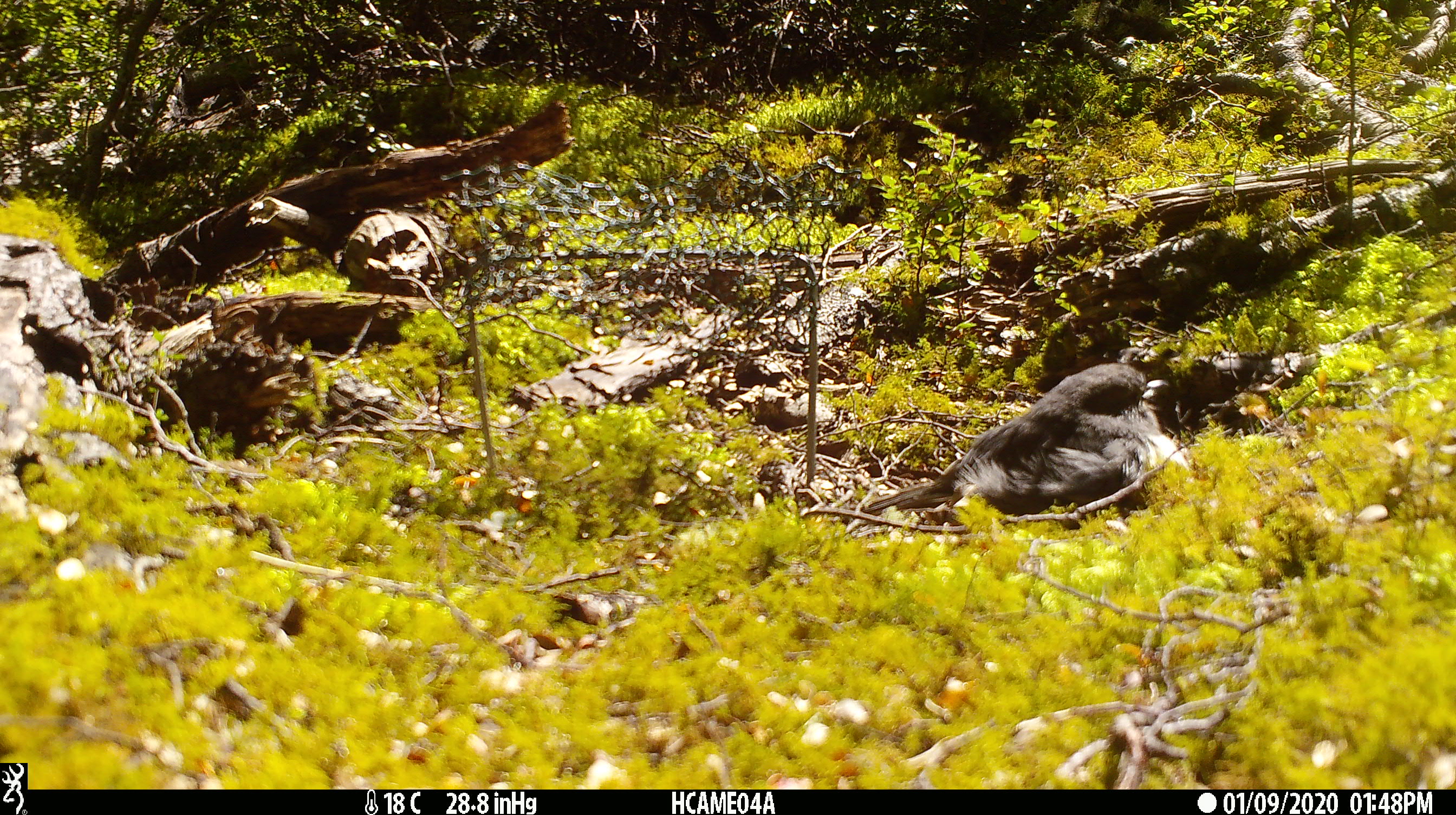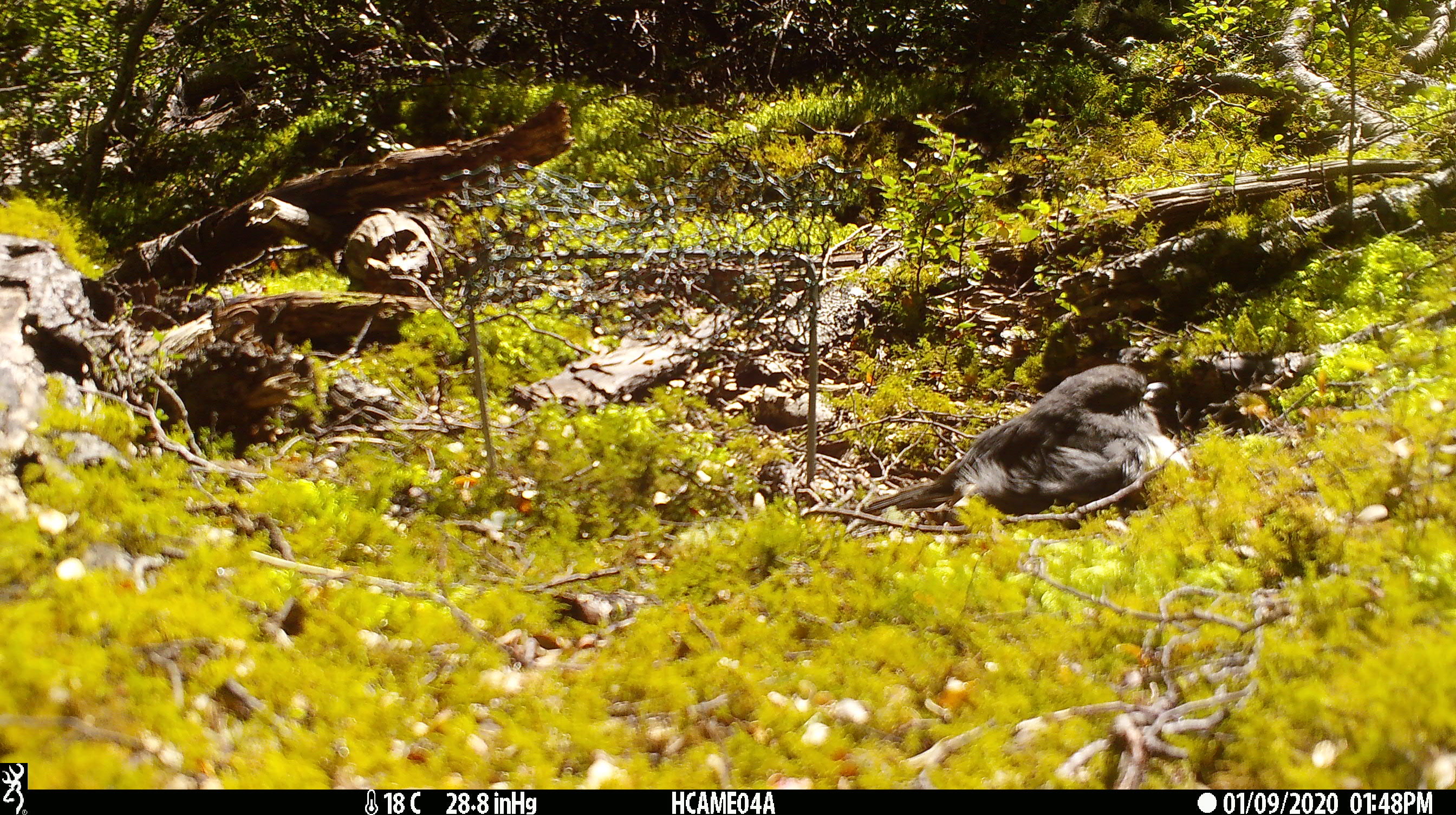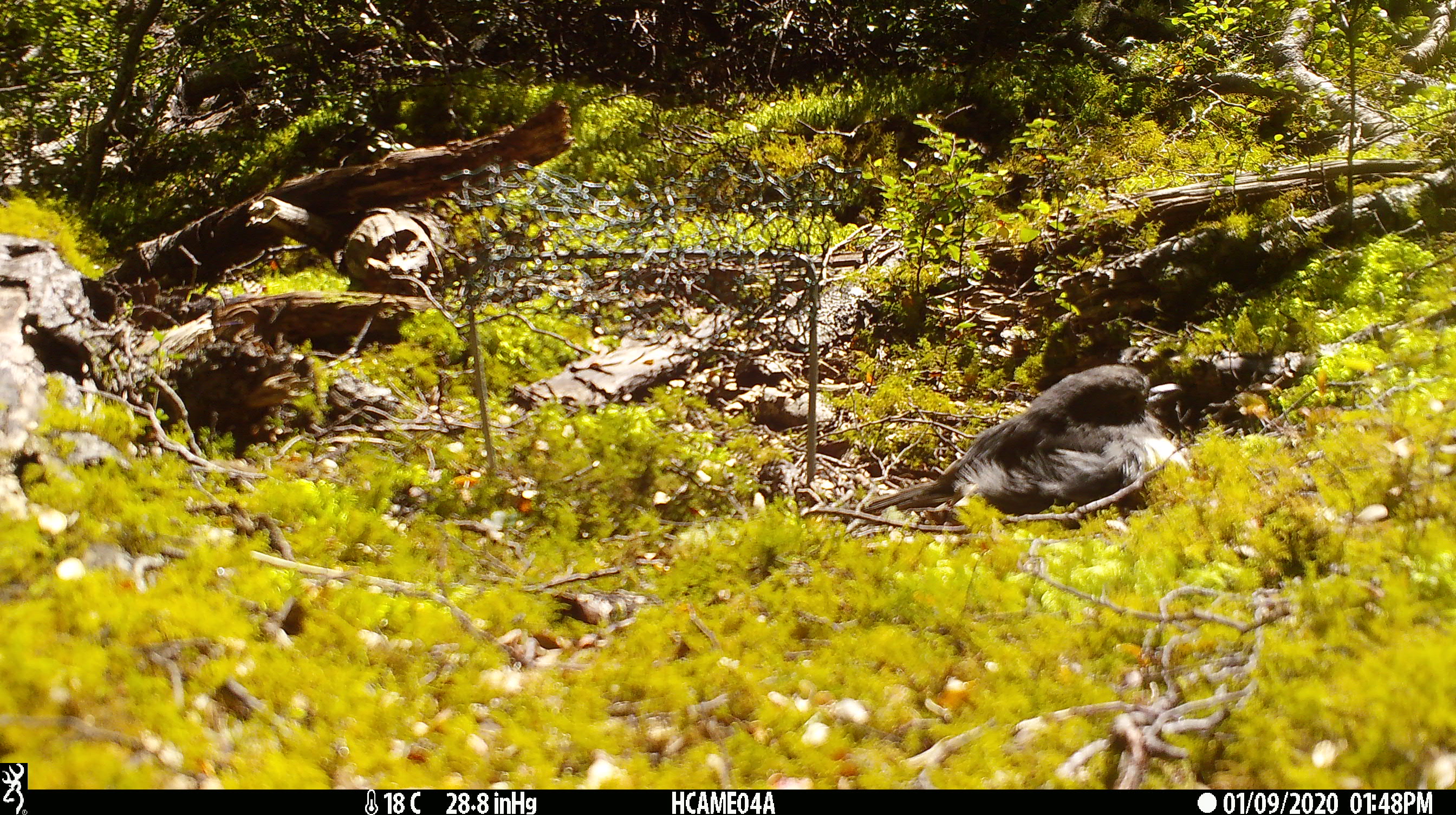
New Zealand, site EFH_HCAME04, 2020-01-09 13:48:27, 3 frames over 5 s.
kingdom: Animalia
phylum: Chordata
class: Aves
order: Passeriformes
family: Petroicidae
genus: Petroica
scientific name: Petroica australis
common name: new zealand robin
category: robin